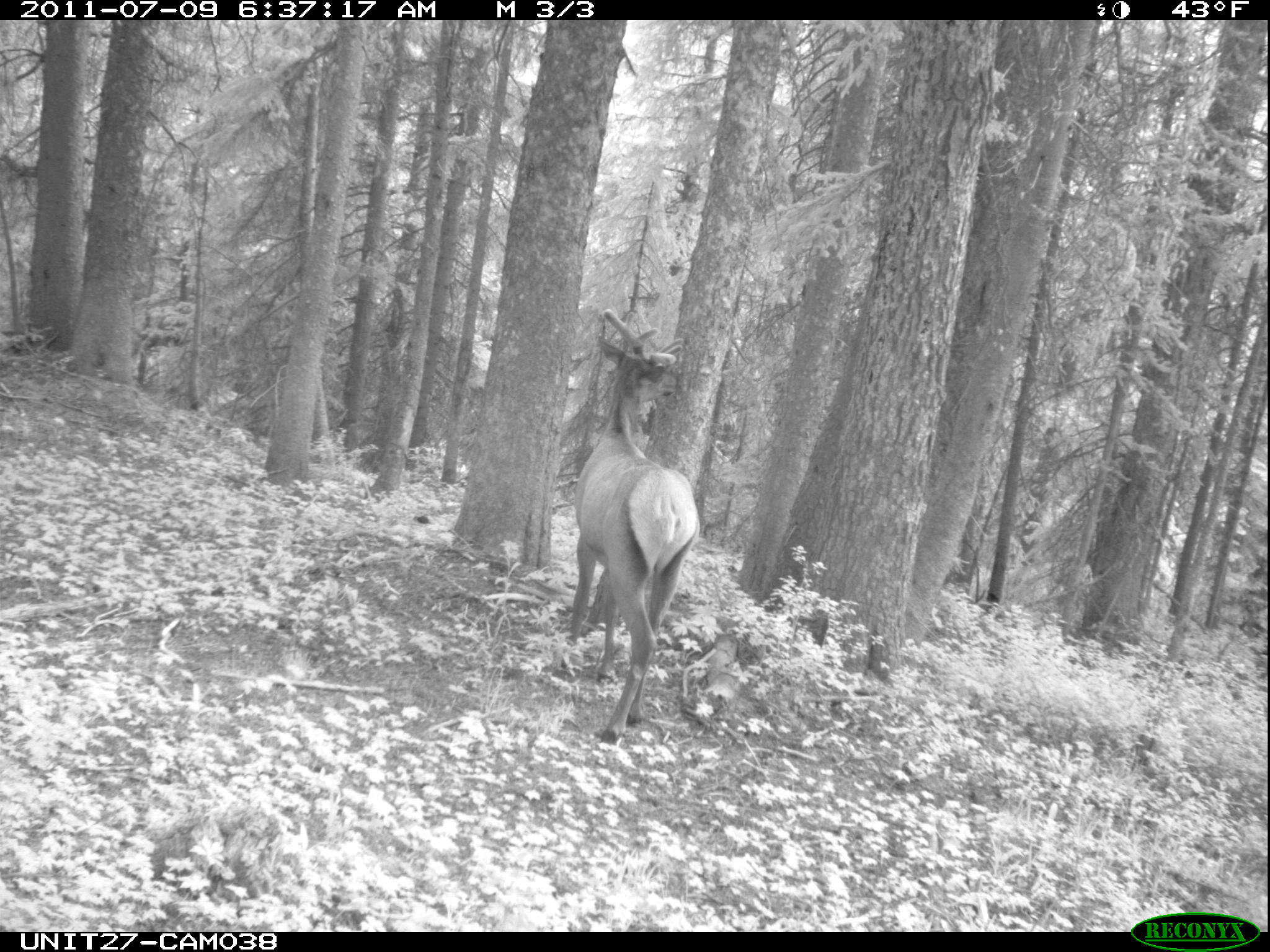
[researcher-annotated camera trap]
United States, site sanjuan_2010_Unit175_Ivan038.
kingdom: Animalia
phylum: Chordata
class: Mammalia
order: Artiodactyla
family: Cervidae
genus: Cervus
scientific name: Cervus elaphus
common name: red deer